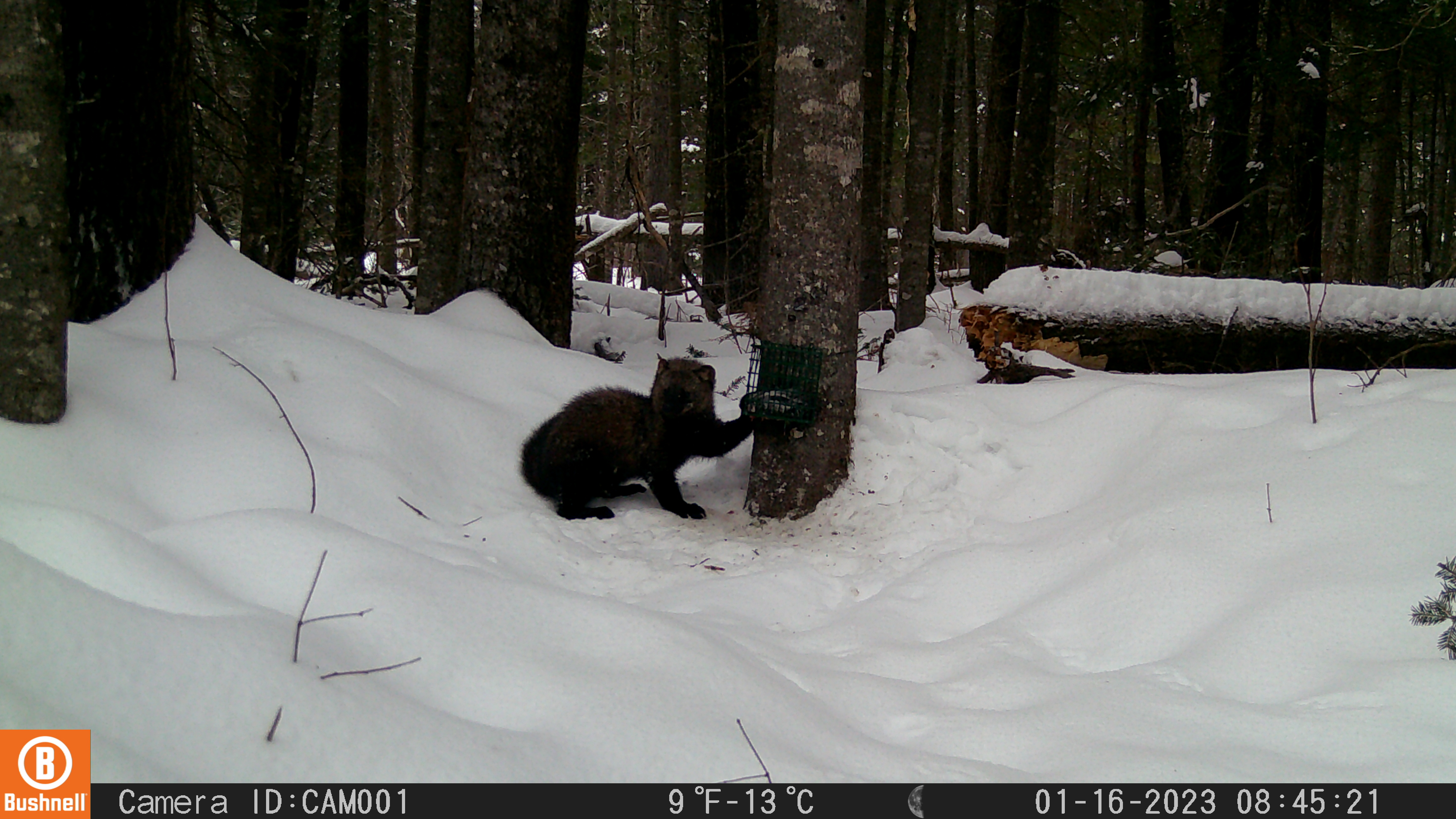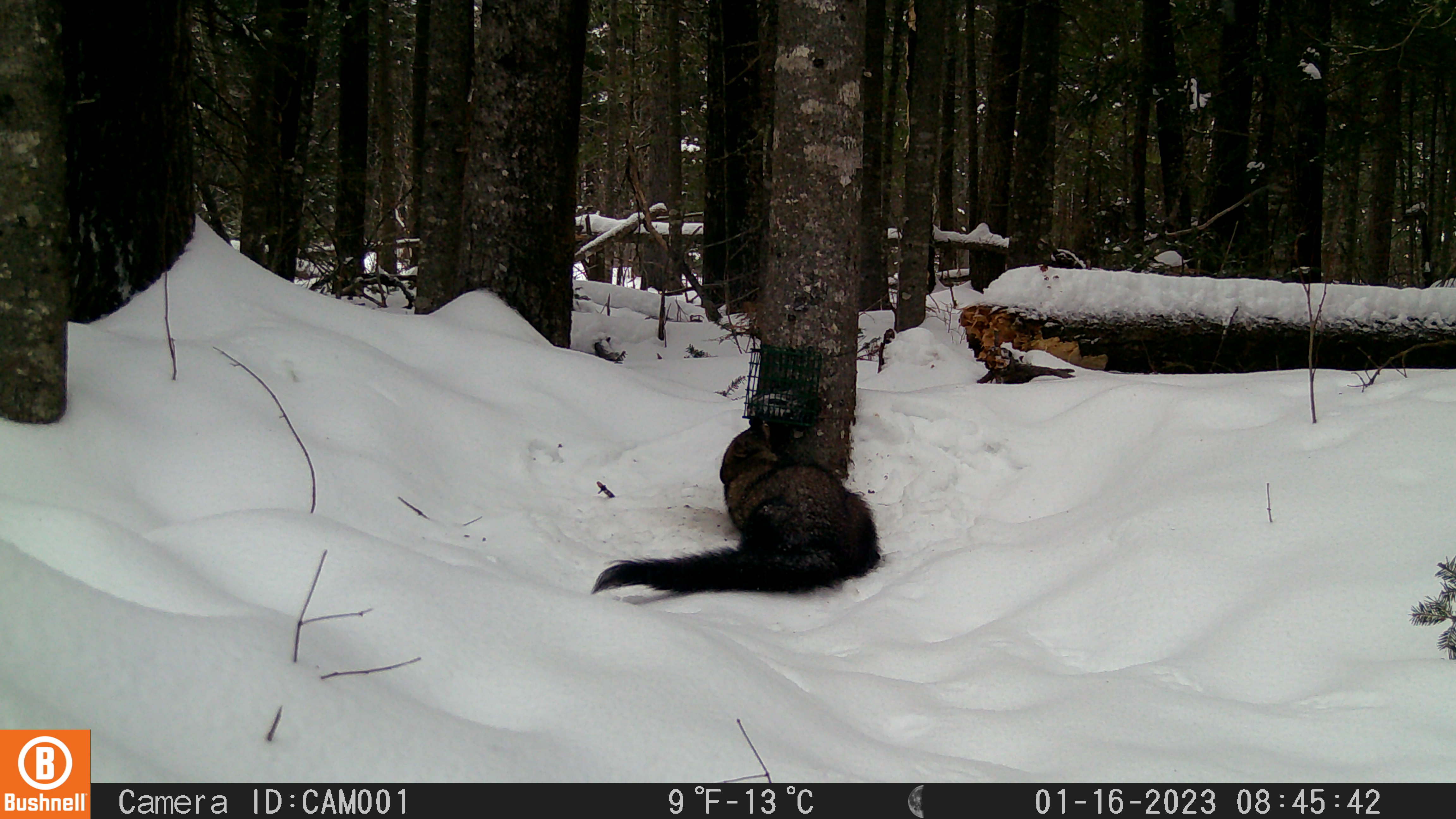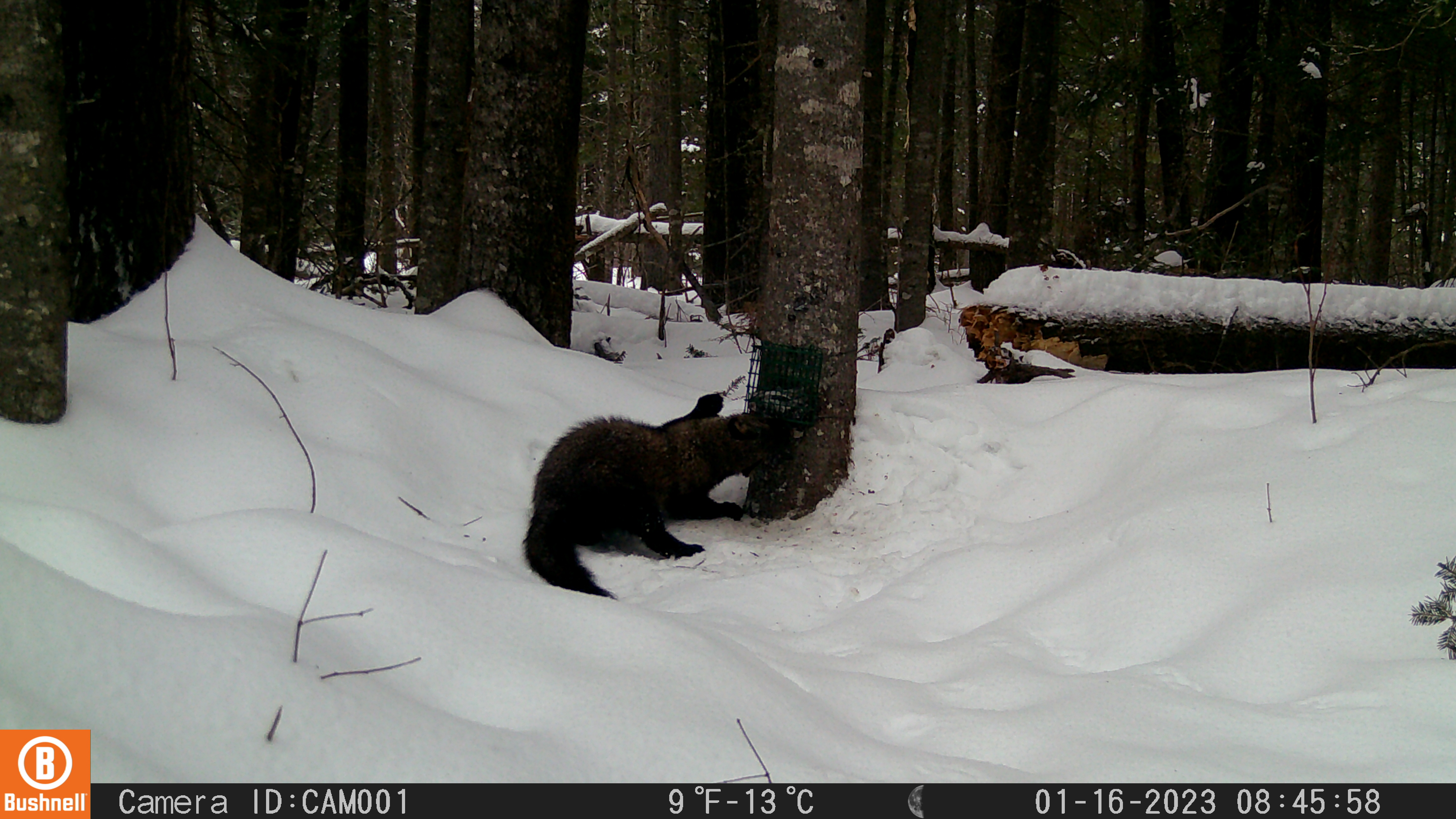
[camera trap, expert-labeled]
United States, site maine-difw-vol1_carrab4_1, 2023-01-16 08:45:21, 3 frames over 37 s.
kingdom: Animalia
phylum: Chordata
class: Mammalia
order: Carnivora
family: Mustelidae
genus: Pekania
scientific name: Pekania pennanti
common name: fisher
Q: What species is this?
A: Fisher (Pekania pennanti).